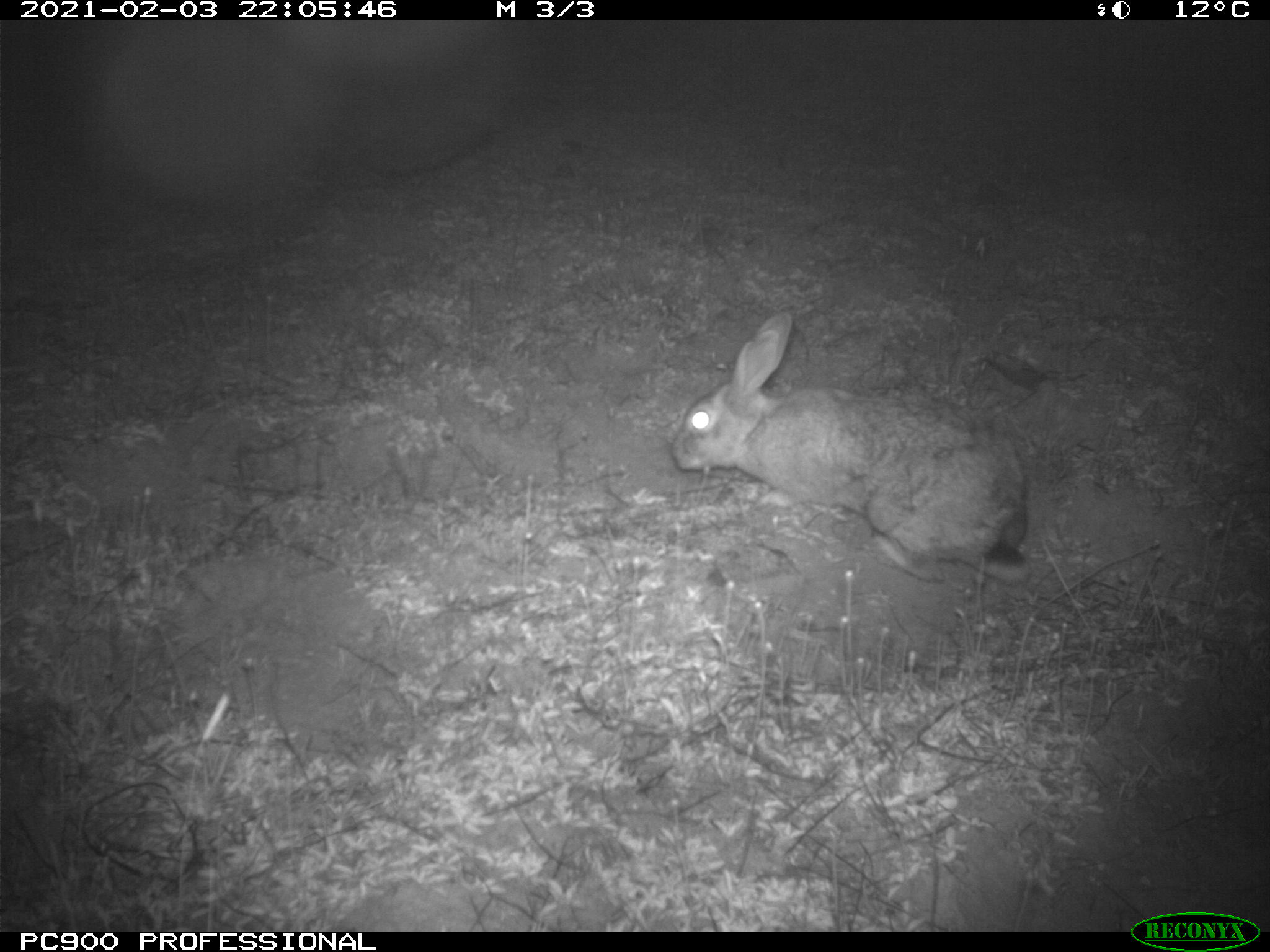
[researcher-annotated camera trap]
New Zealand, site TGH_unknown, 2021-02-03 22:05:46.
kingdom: Animalia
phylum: Chordata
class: Mammalia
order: Lagomorpha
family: Leporidae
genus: Oryctolagus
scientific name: Oryctolagus cuniculus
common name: european rabbit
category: rabbit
Rabbit (european rabbit) (Oryctolagus cuniculus).